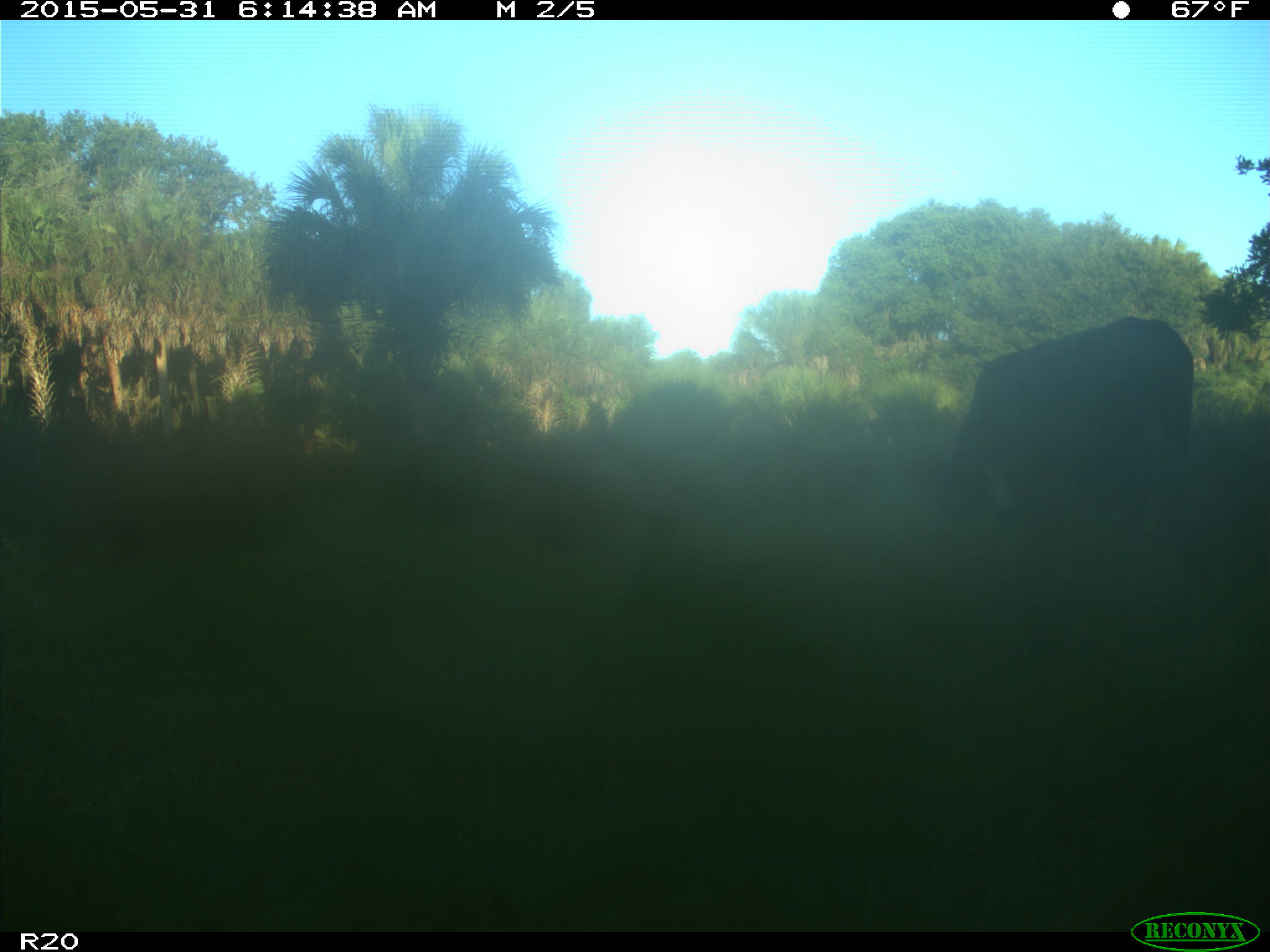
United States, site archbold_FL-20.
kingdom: Animalia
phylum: Chordata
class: Mammalia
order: Artiodactyla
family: Bovidae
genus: Bos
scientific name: Bos taurus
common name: domestic cow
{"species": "Bos taurus (domestic cow)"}